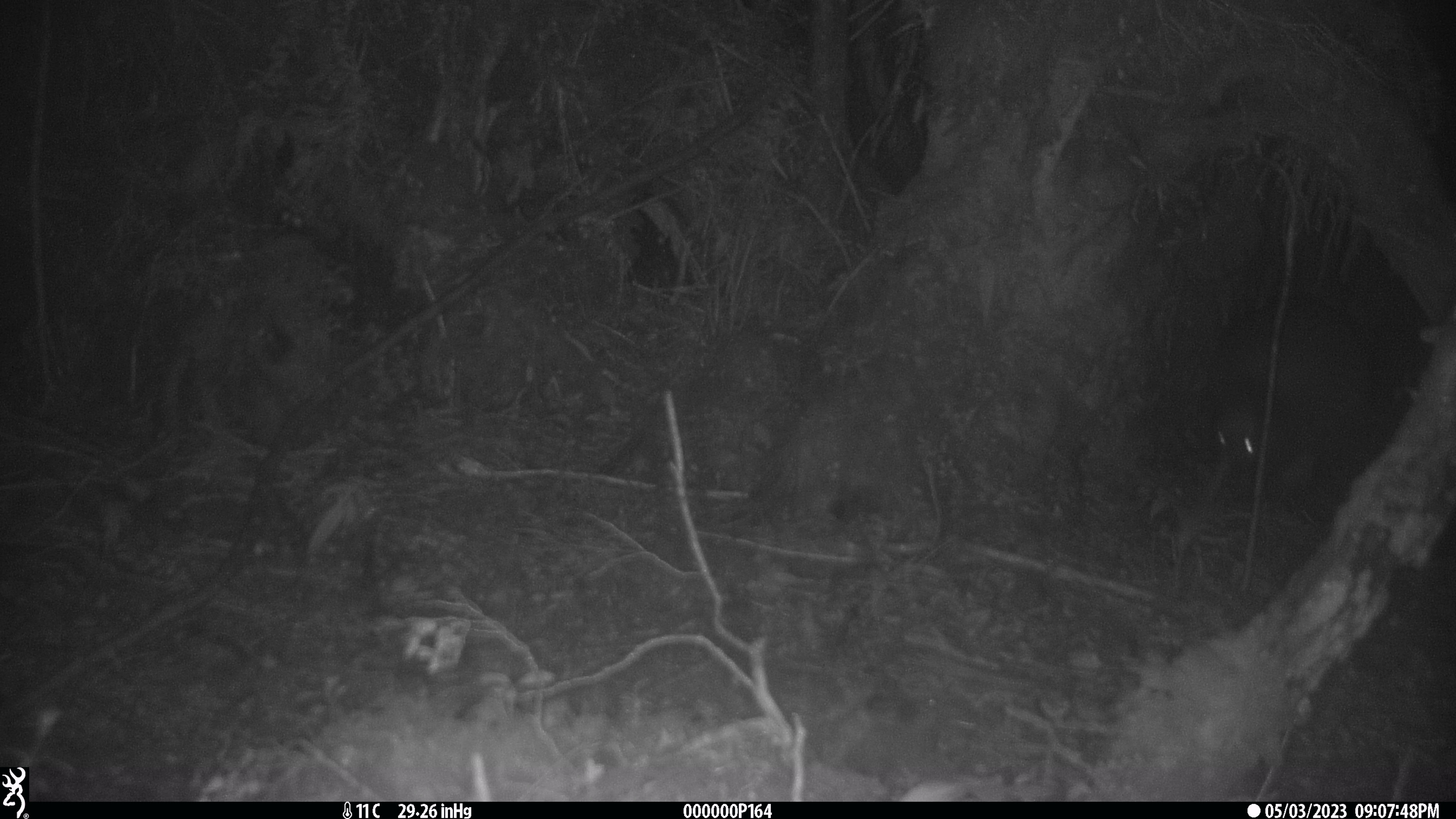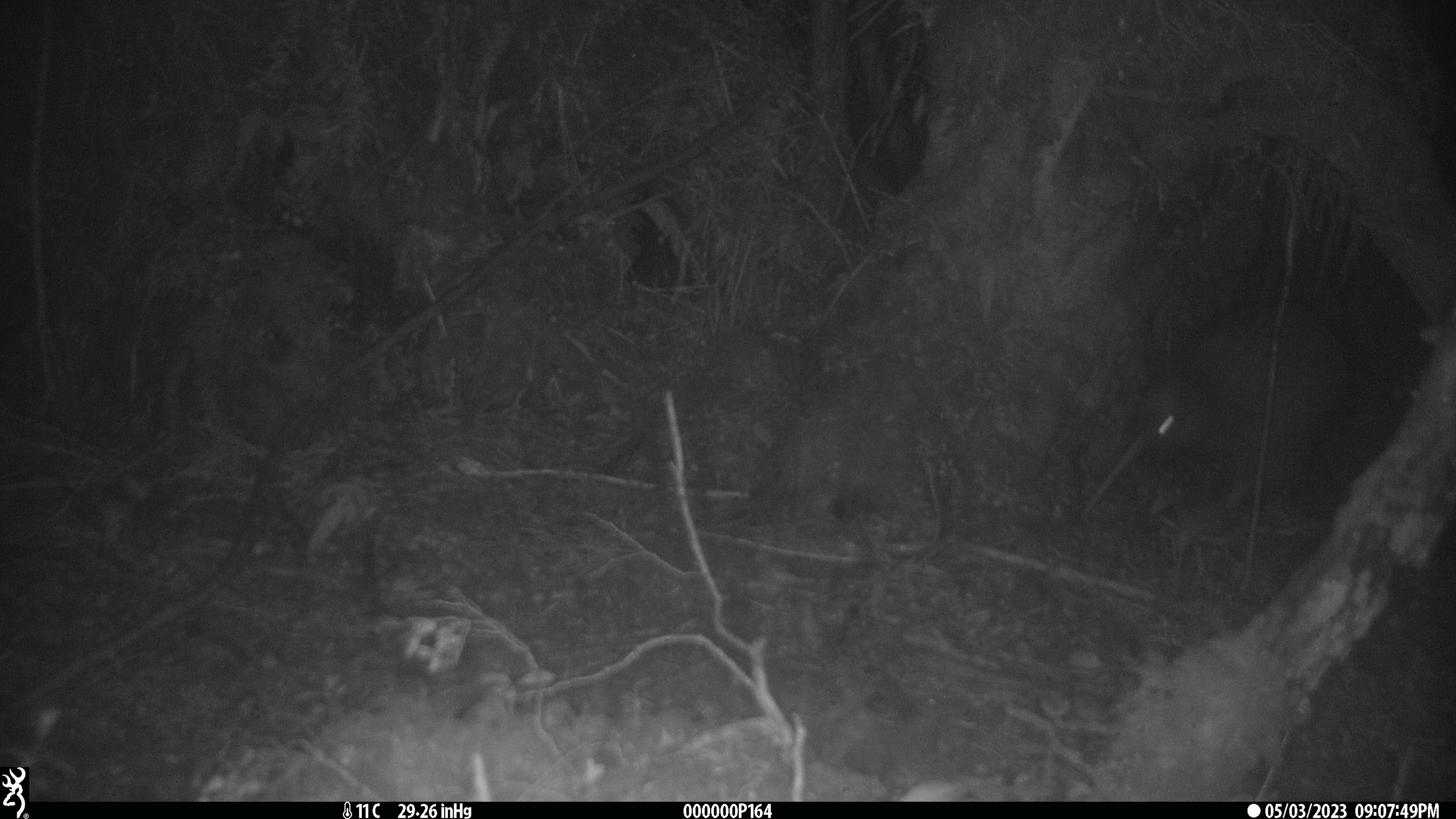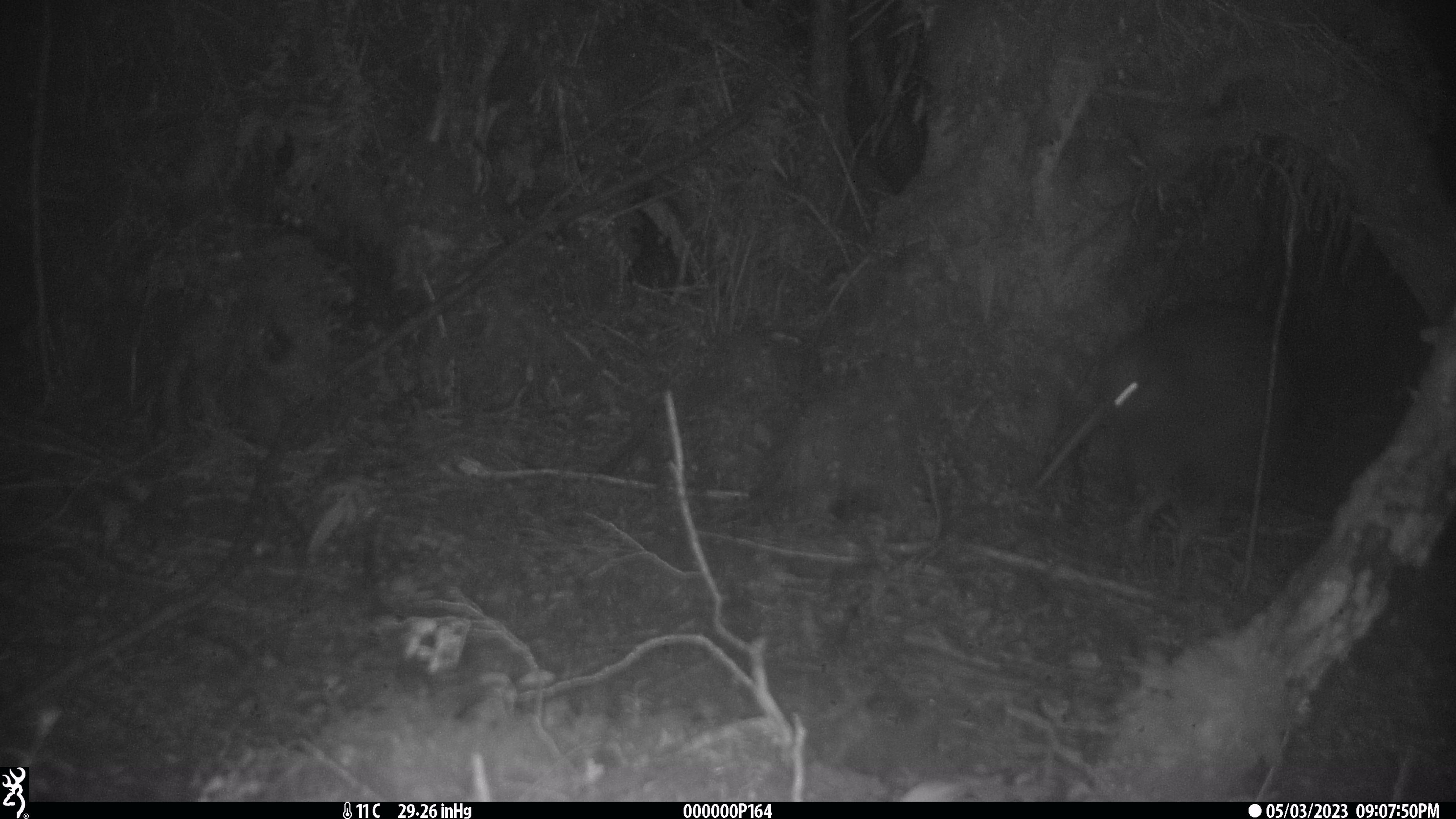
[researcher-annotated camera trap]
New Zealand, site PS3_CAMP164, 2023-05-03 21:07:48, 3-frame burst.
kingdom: Animalia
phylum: Chordata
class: Aves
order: Apterygiformes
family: Apterygidae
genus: Apteryx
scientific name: Apteryx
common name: kiwi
Kiwi (Apteryx).